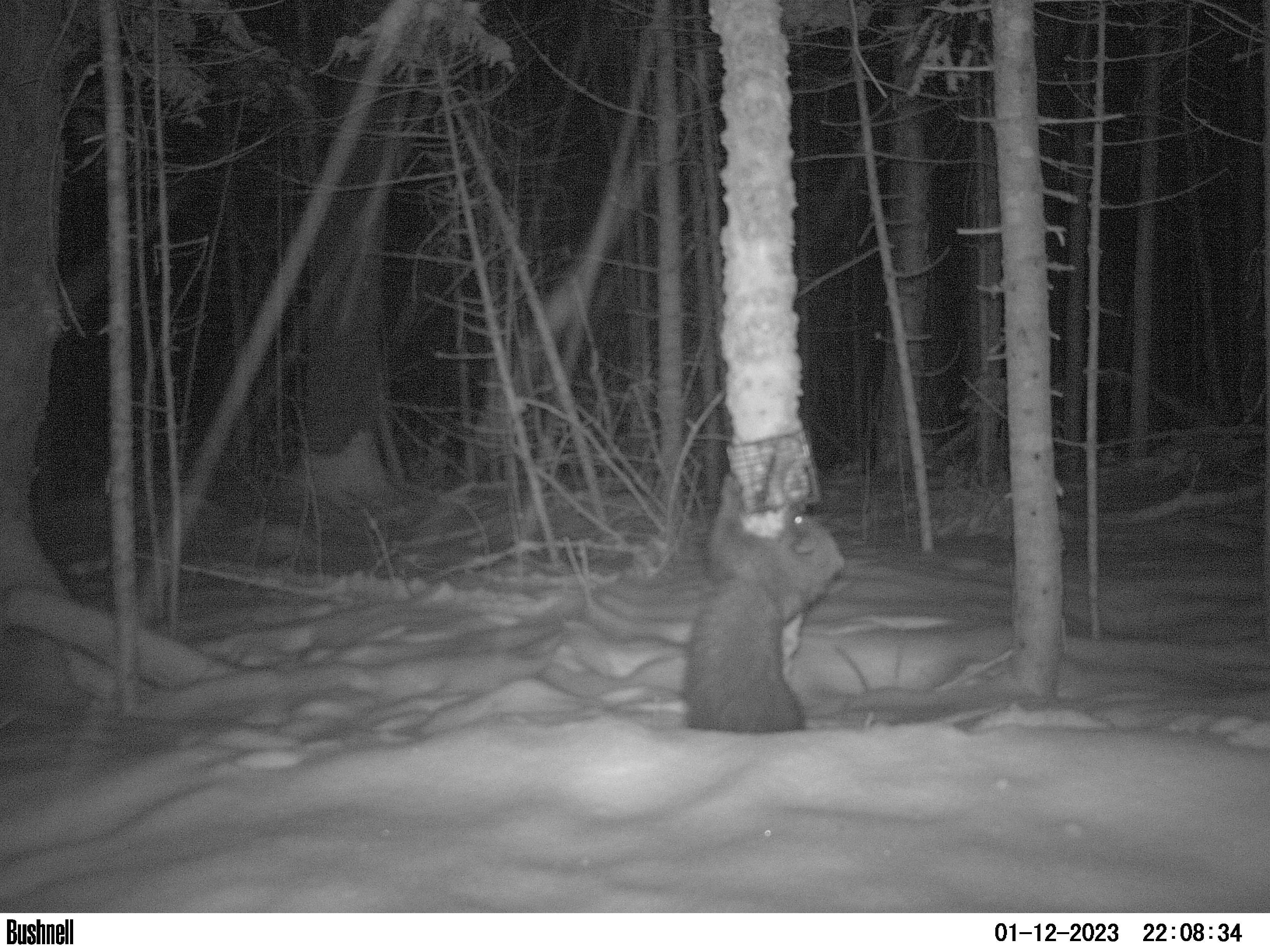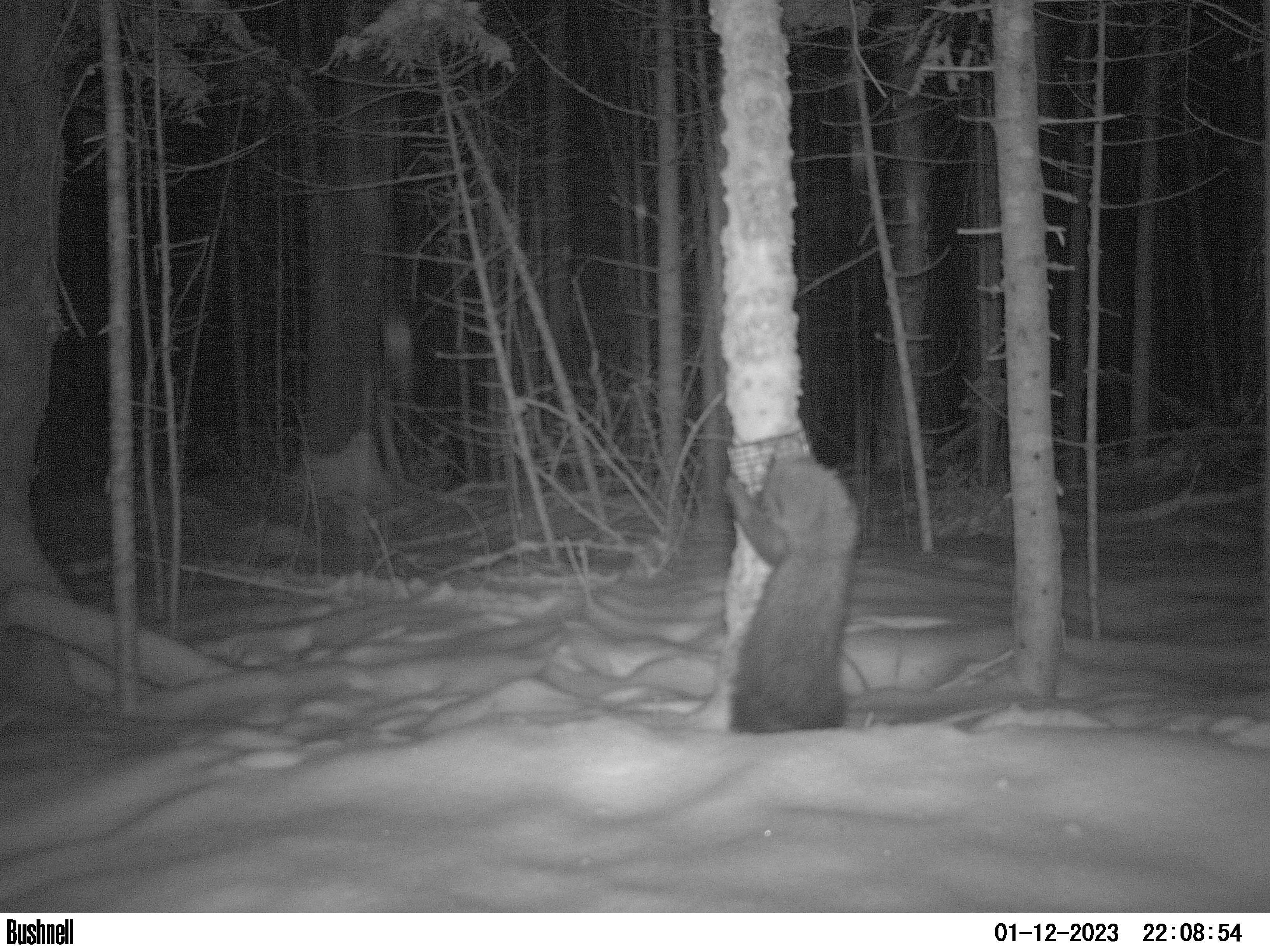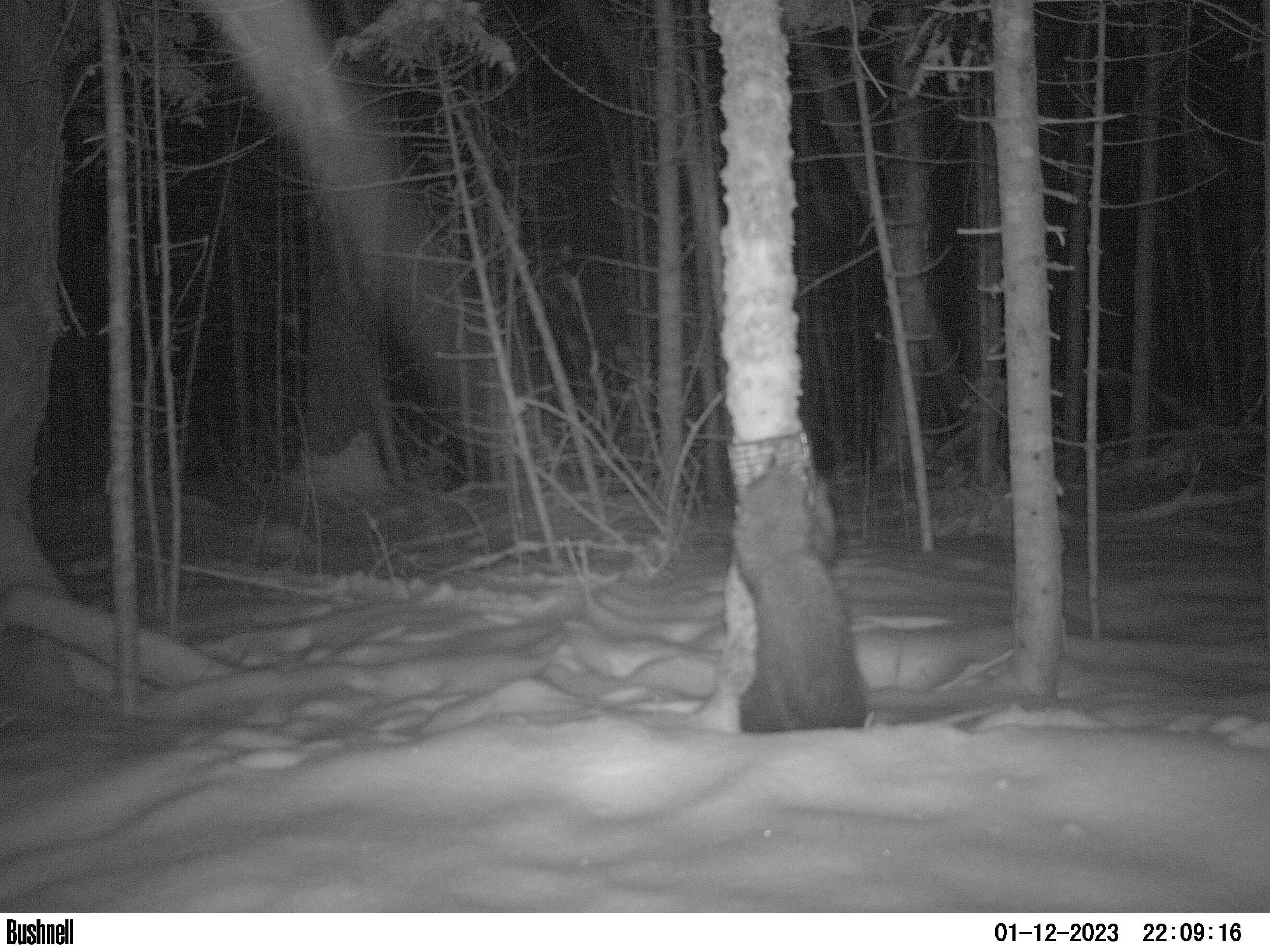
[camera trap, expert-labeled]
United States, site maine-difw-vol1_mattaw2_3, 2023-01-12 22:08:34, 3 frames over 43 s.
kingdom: Animalia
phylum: Chordata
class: Mammalia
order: Carnivora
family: Mustelidae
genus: Pekania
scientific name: Pekania pennanti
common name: fisher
Fisher (Pekania pennanti).